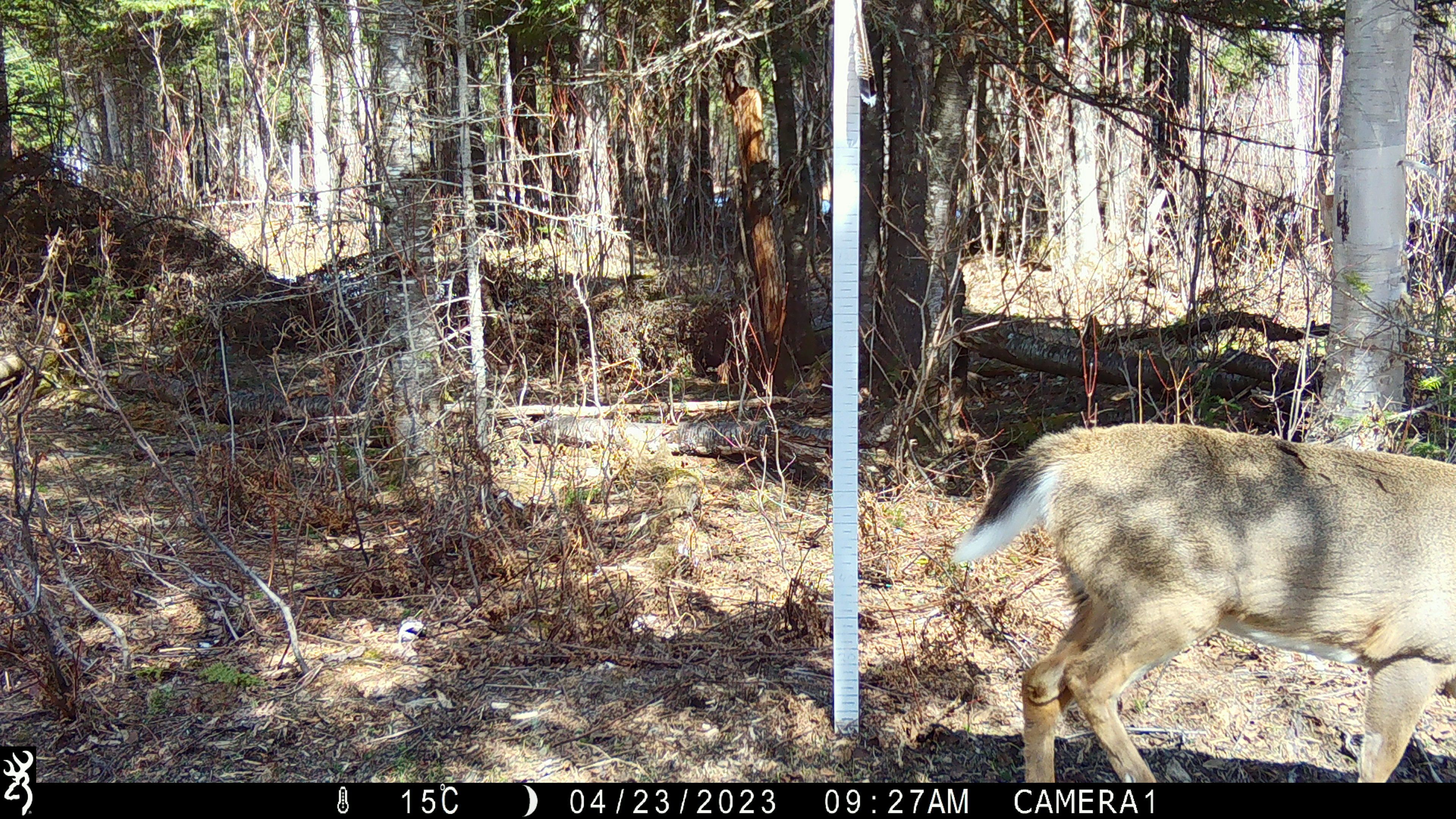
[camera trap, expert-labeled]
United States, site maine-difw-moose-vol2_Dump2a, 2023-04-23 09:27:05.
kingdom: Animalia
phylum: Chordata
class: Mammalia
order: Artiodactyla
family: Cervidae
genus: Odocoileus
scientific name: Odocoileus virginianus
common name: white-tailed deer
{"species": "white-tailed deer (Odocoileus virginianus)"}